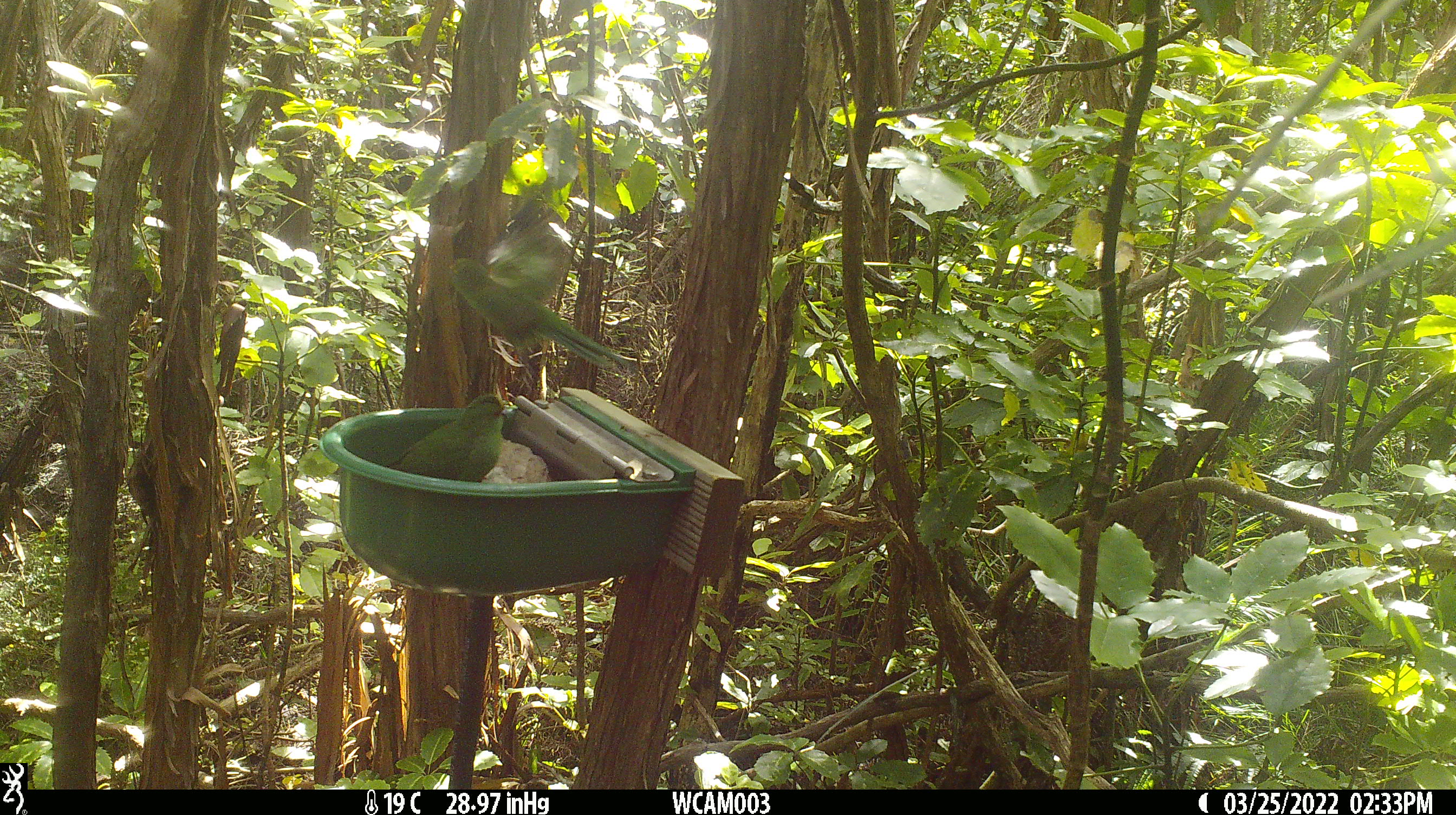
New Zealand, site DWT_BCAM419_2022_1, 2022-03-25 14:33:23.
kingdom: Animalia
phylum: Chordata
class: Aves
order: Psittaciformes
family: Psittaculidae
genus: Cyanoramphus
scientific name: Cyanoramphus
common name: parakeet